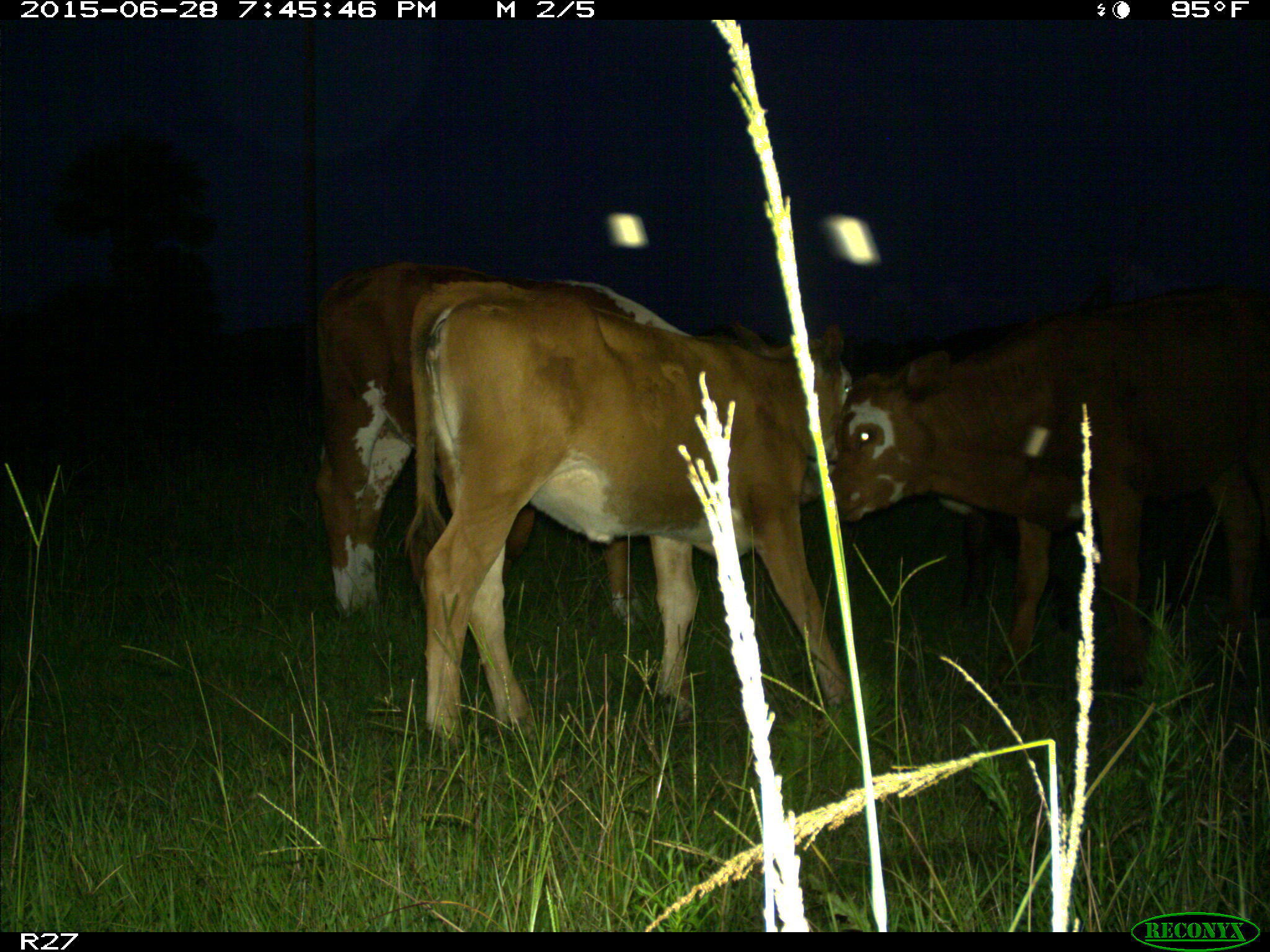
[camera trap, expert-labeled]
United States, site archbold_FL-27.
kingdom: Animalia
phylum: Chordata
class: Mammalia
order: Artiodactyla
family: Bovidae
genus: Bos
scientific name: Bos taurus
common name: domestic cow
Bos taurus (domestic cow).